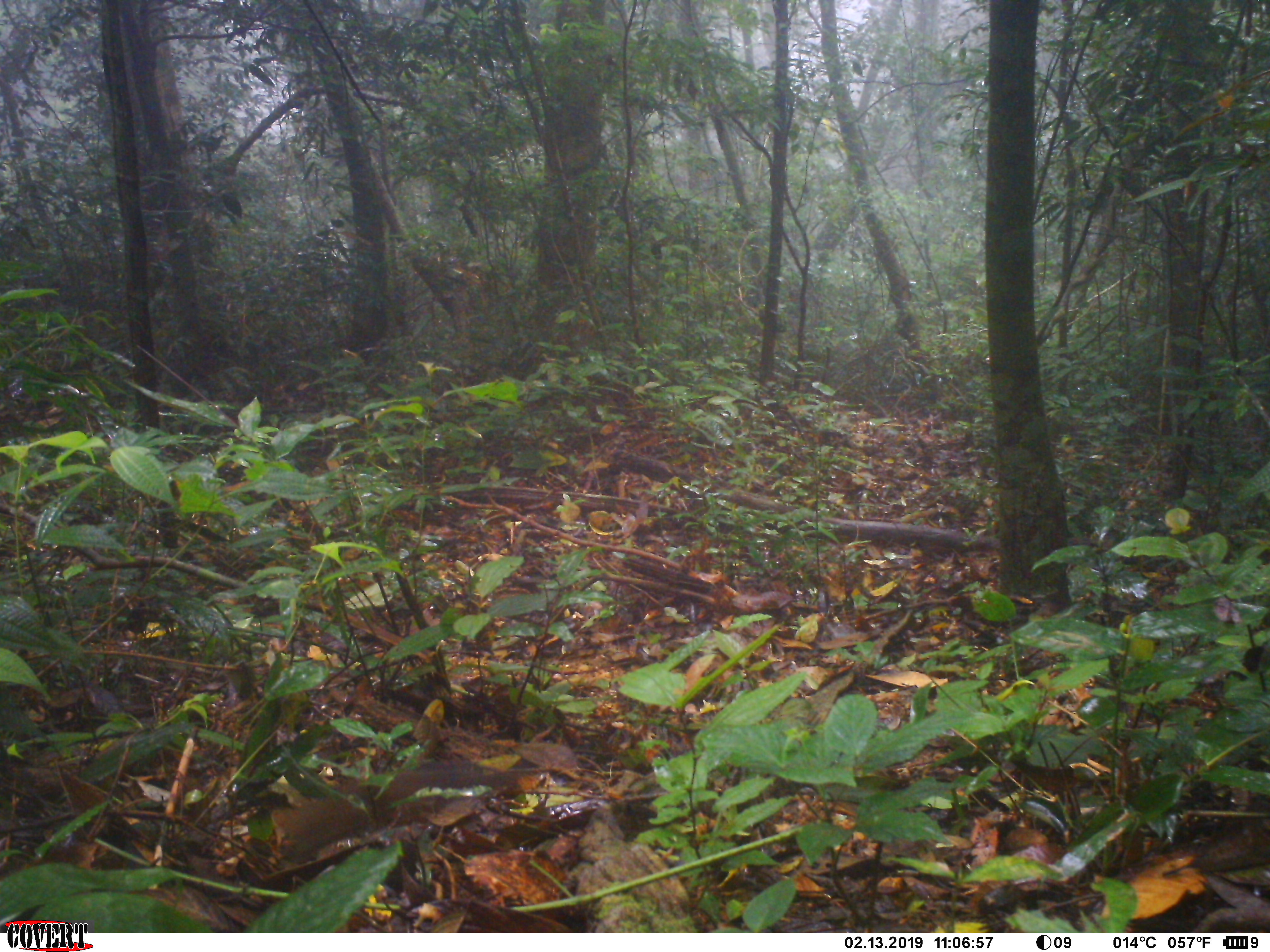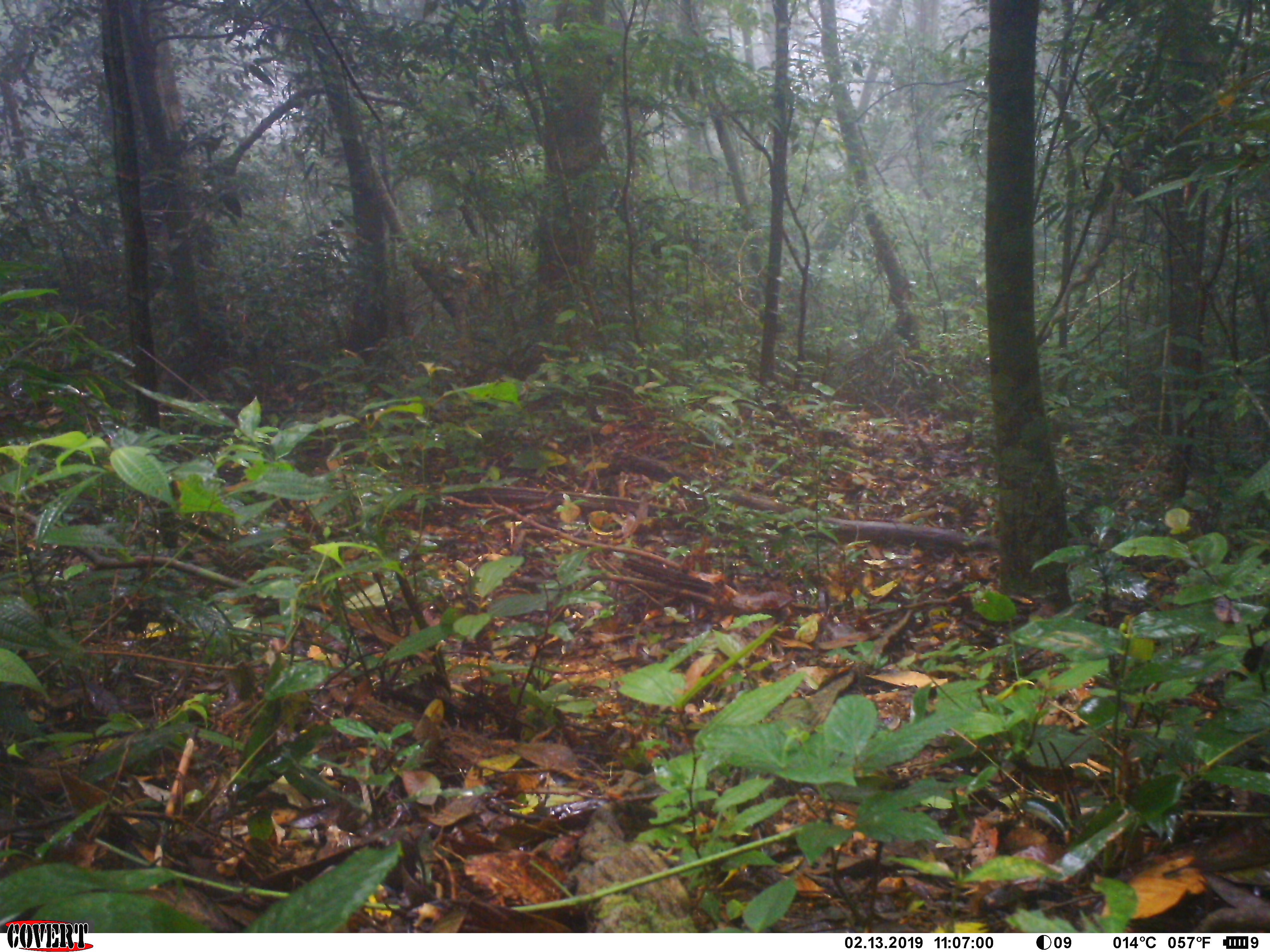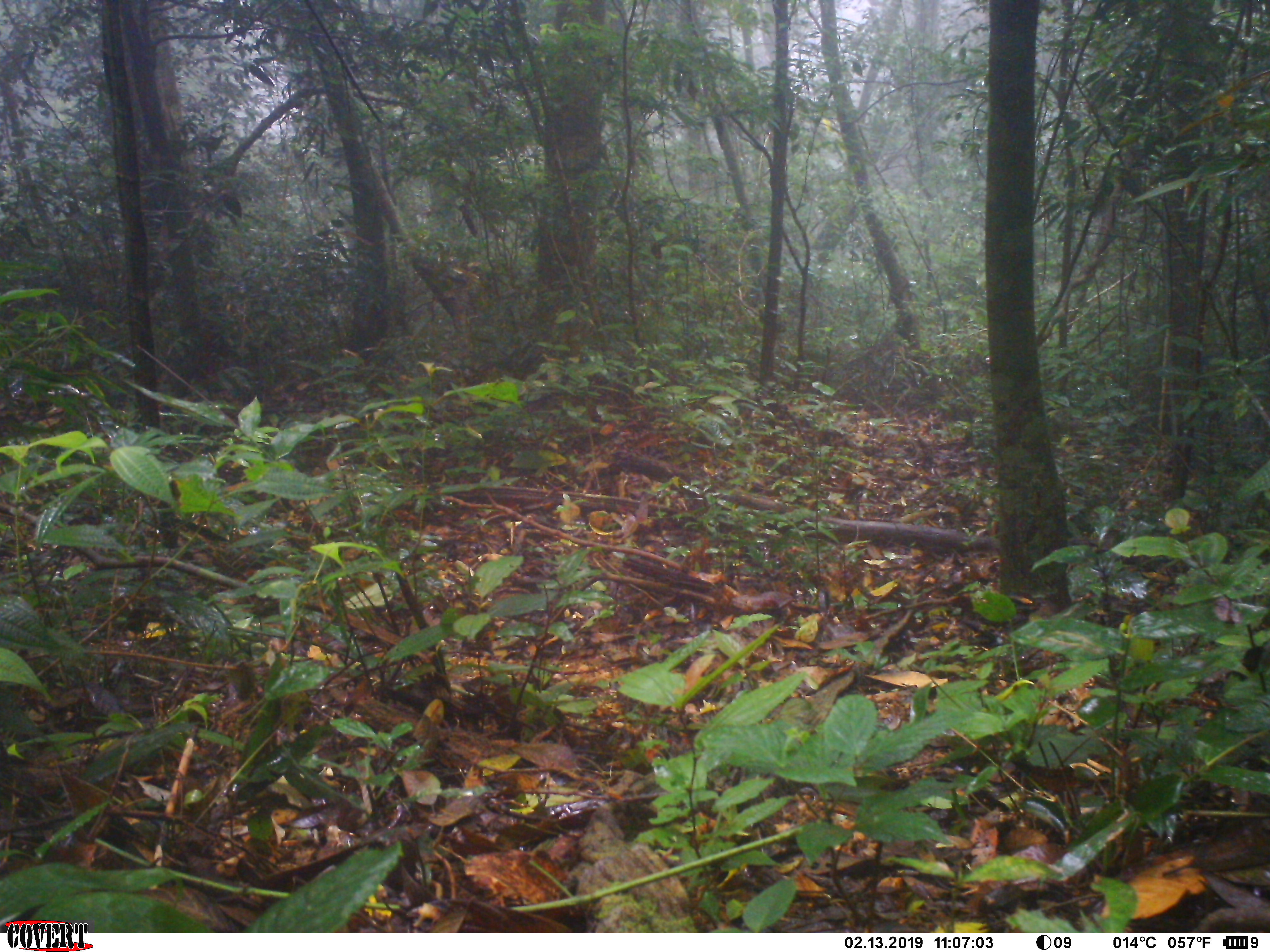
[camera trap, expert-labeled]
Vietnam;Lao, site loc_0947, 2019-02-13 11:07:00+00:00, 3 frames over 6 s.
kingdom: Animalia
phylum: Chordata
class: Mammalia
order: Rodentia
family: Sciuridae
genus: Dremomys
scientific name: Dremomys rufigenis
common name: red-cheeked squirrel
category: red cheeked squirrel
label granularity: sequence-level